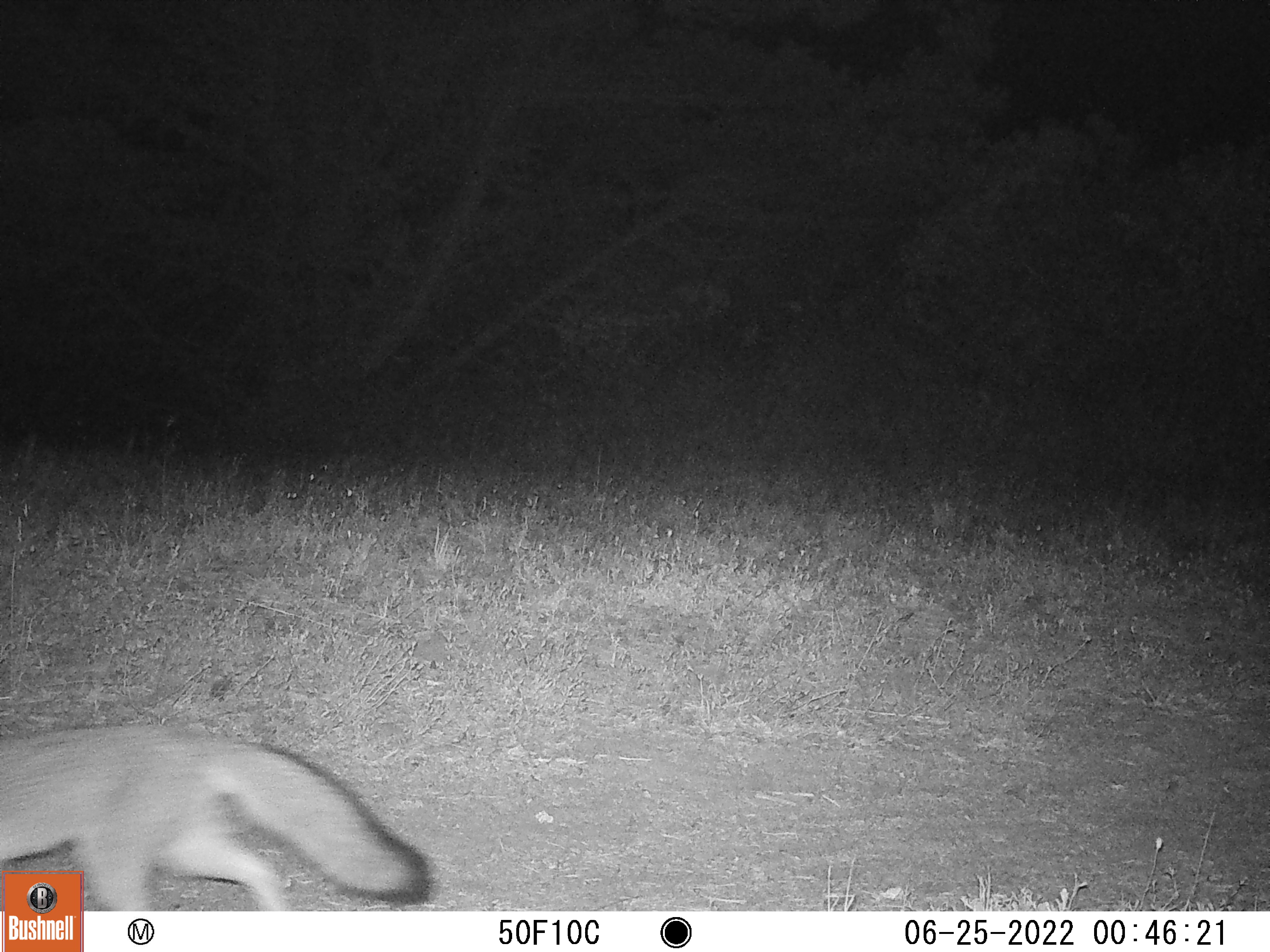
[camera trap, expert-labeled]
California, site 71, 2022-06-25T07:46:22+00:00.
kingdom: Animalia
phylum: Chordata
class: Mammalia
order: Carnivora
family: Canidae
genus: Urocyon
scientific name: Urocyon cinereoargenteus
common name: gray fox